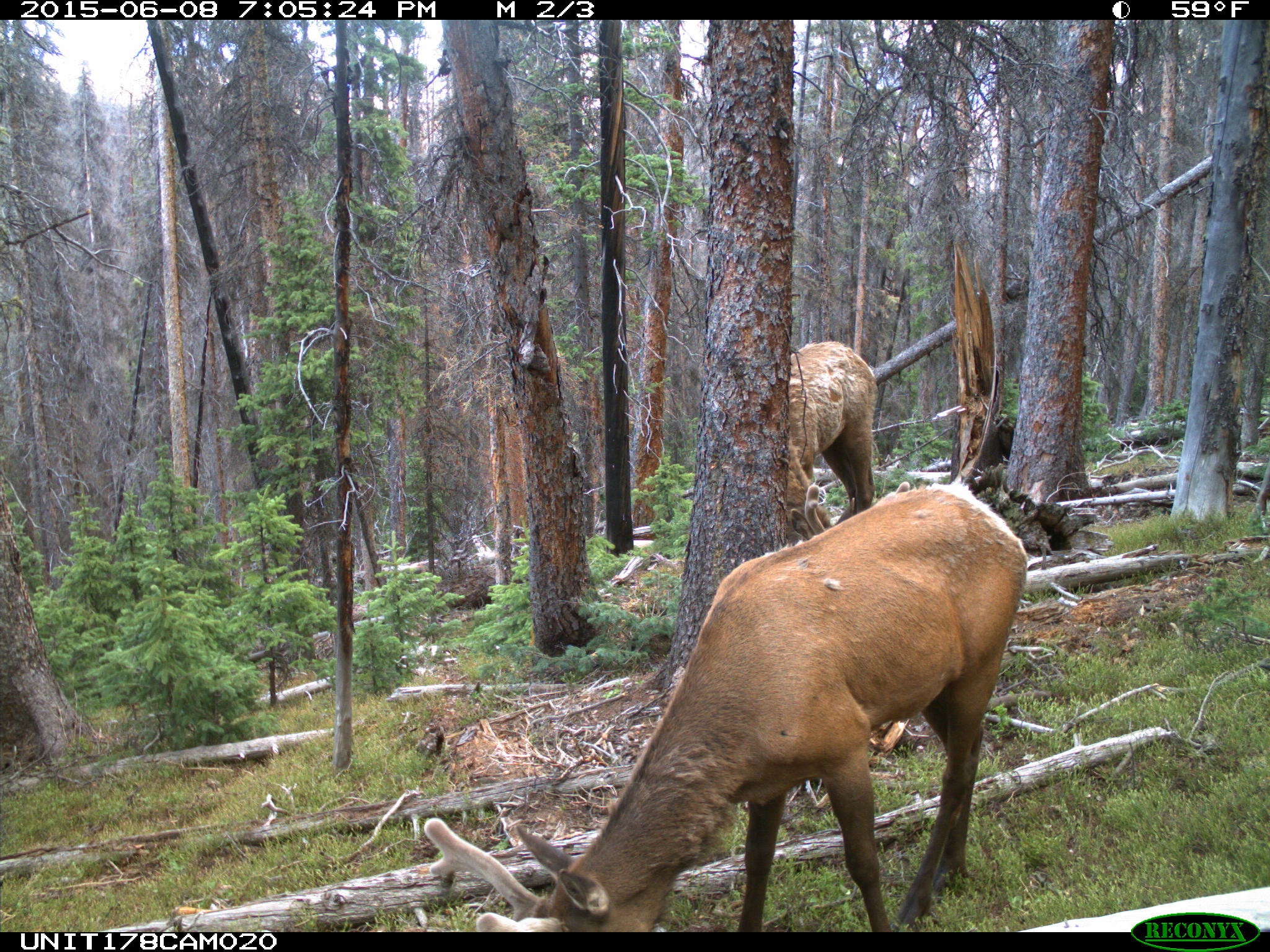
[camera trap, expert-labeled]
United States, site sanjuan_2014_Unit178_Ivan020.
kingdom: Animalia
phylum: Chordata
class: Mammalia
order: Artiodactyla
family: Cervidae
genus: Cervus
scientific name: Cervus elaphus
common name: red deer